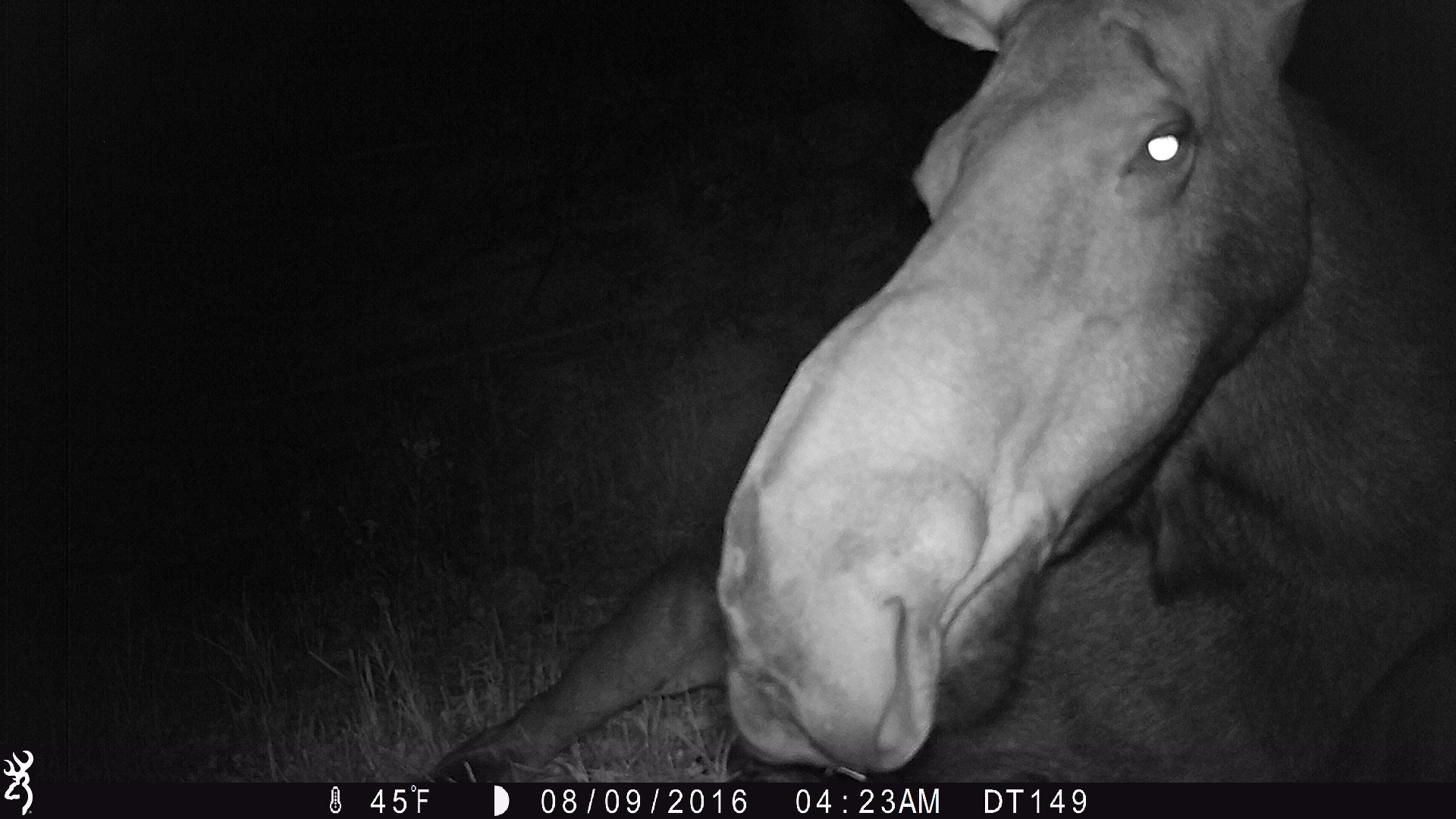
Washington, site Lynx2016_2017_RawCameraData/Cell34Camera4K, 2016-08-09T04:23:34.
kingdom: Animalia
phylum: Chordata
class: Mammalia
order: Artiodactyla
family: Cervidae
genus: Alces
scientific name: Alces alces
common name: moose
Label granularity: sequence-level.